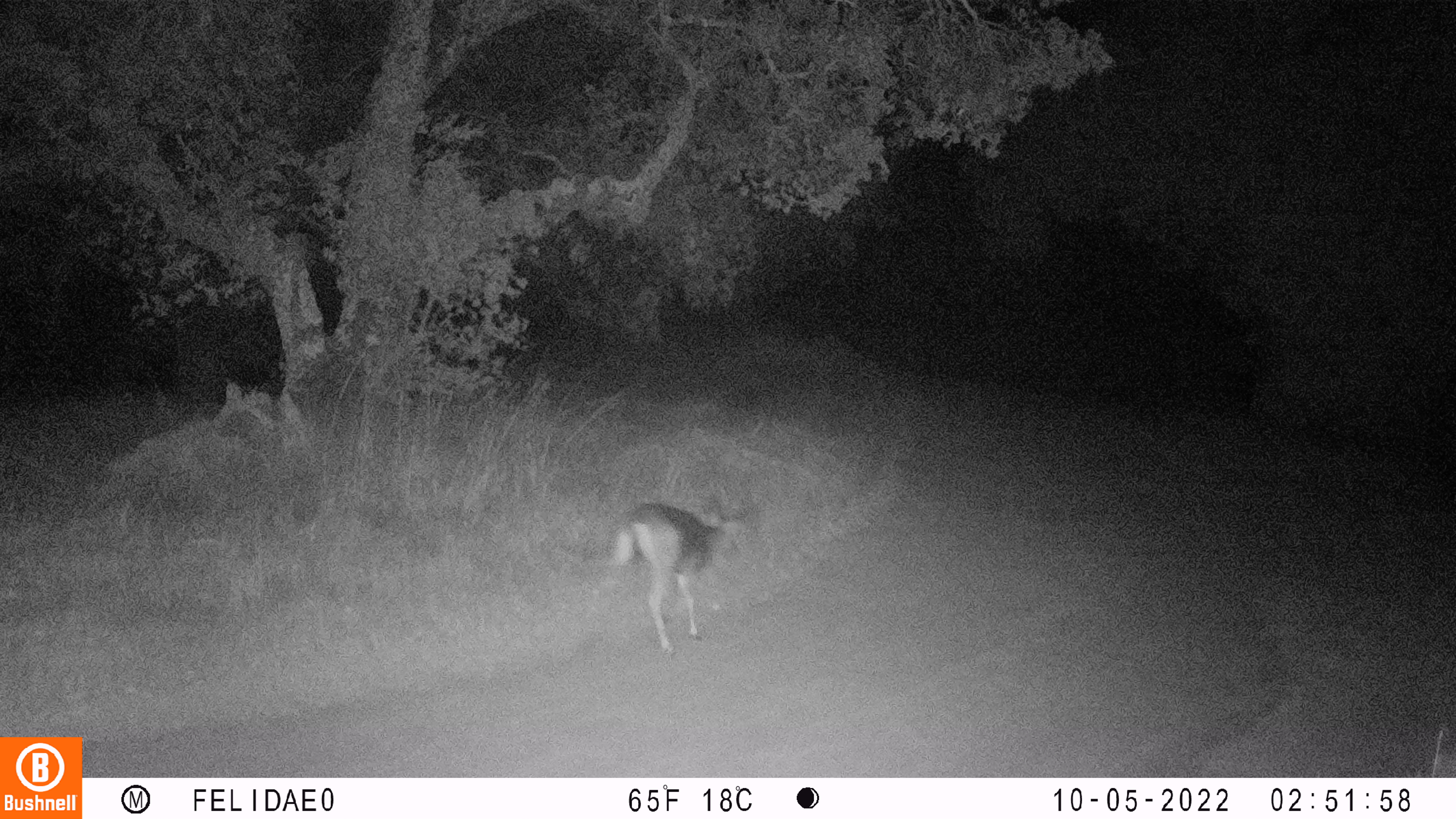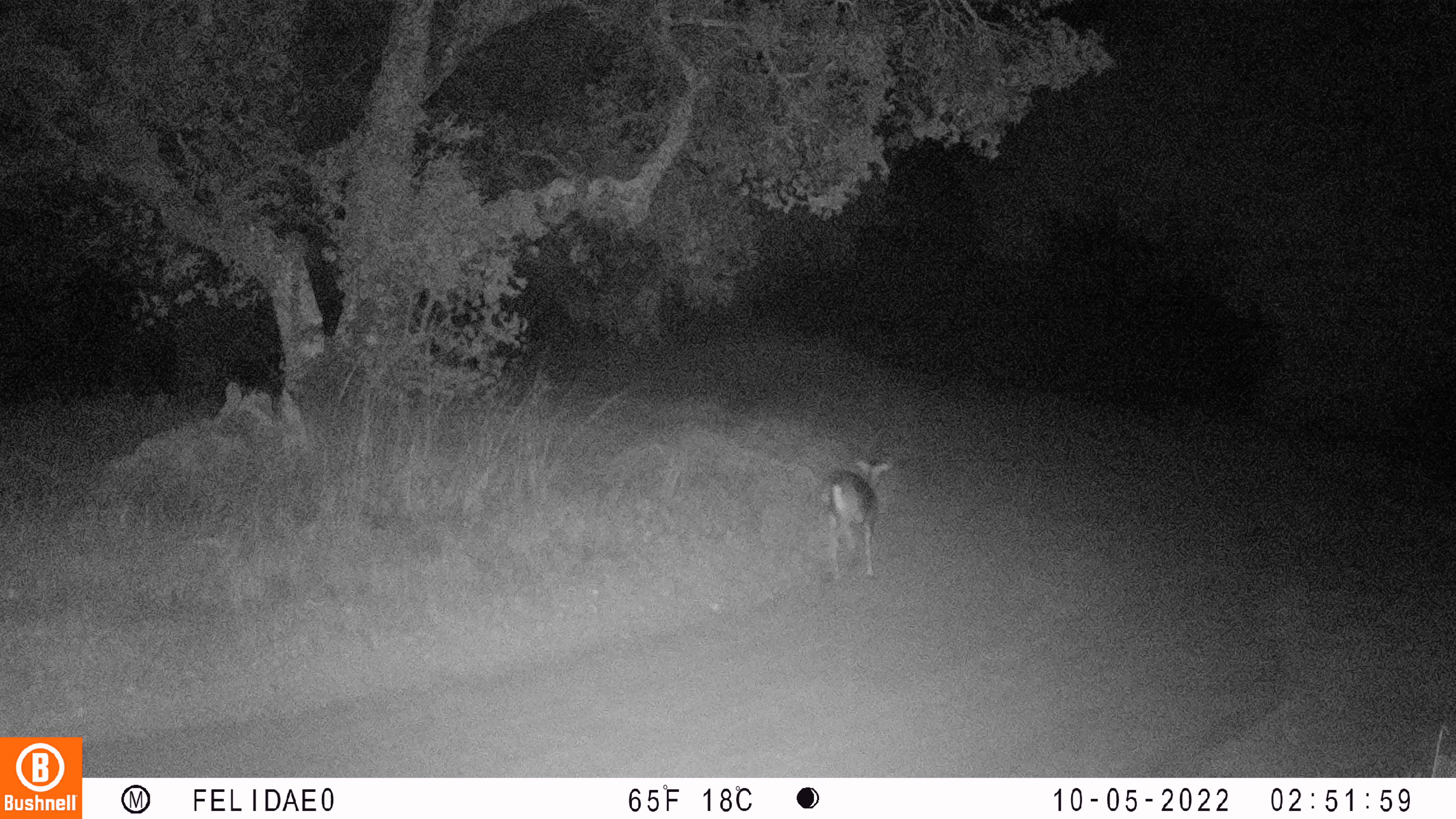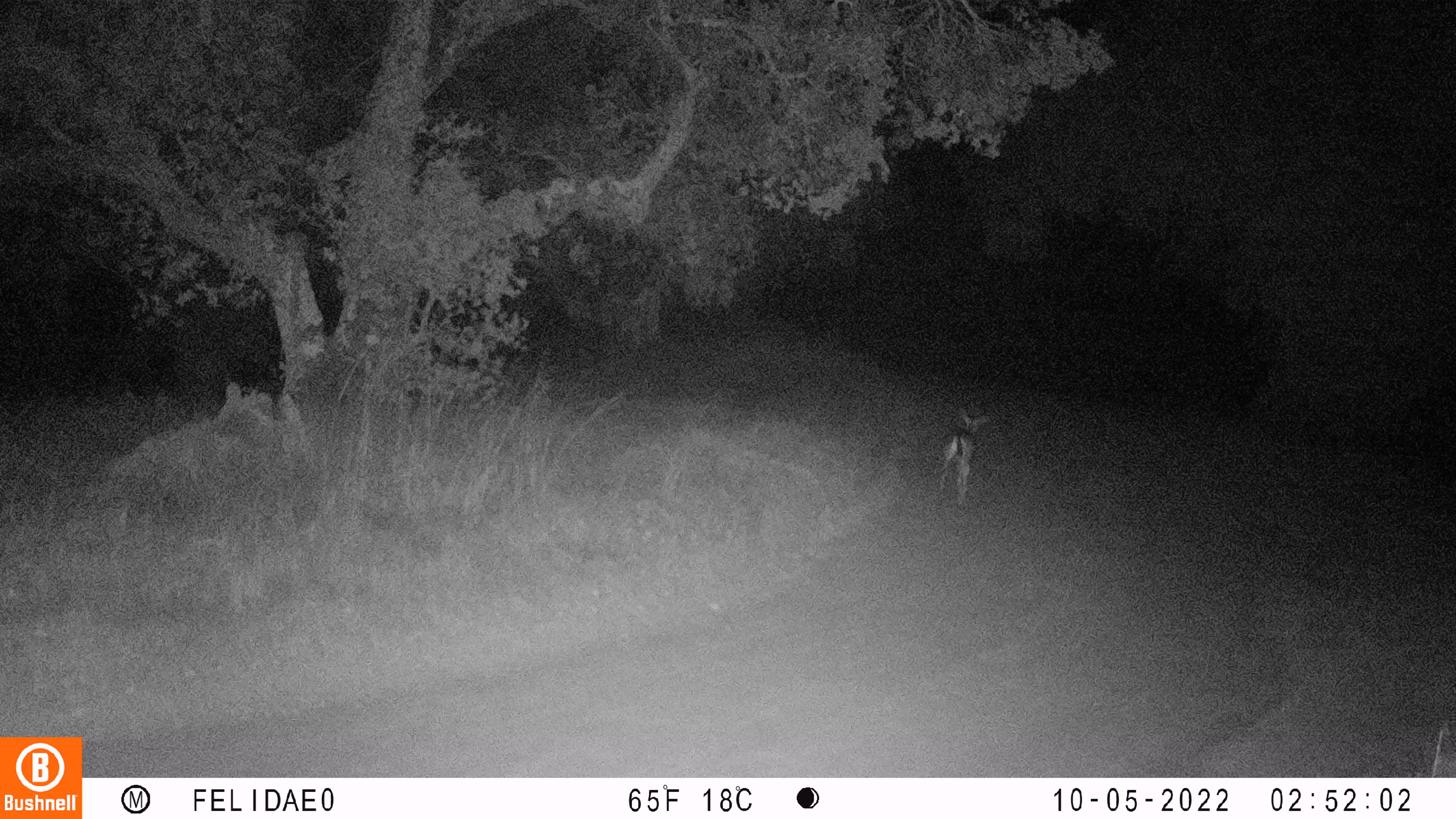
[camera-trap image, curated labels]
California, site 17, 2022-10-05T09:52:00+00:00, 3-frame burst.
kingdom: Animalia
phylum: Chordata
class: Mammalia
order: Artiodactyla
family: Cervidae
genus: Odocoileus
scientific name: Odocoileus hemionus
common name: mule deer